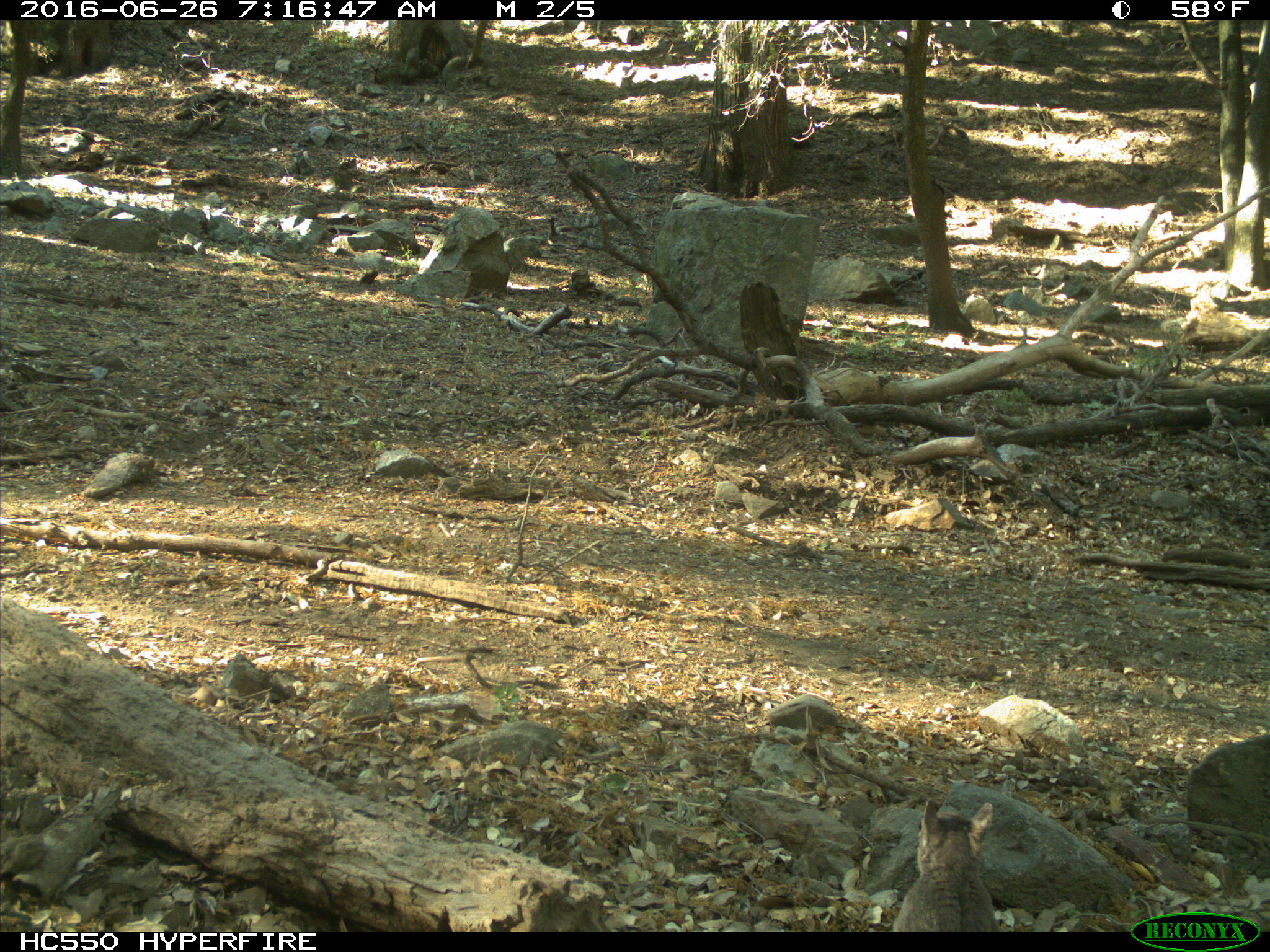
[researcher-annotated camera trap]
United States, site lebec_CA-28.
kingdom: Animalia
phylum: Chordata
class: Mammalia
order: Rodentia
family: Sciuridae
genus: Sciurus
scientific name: Sciurus carolinensis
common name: eastern gray squirrel